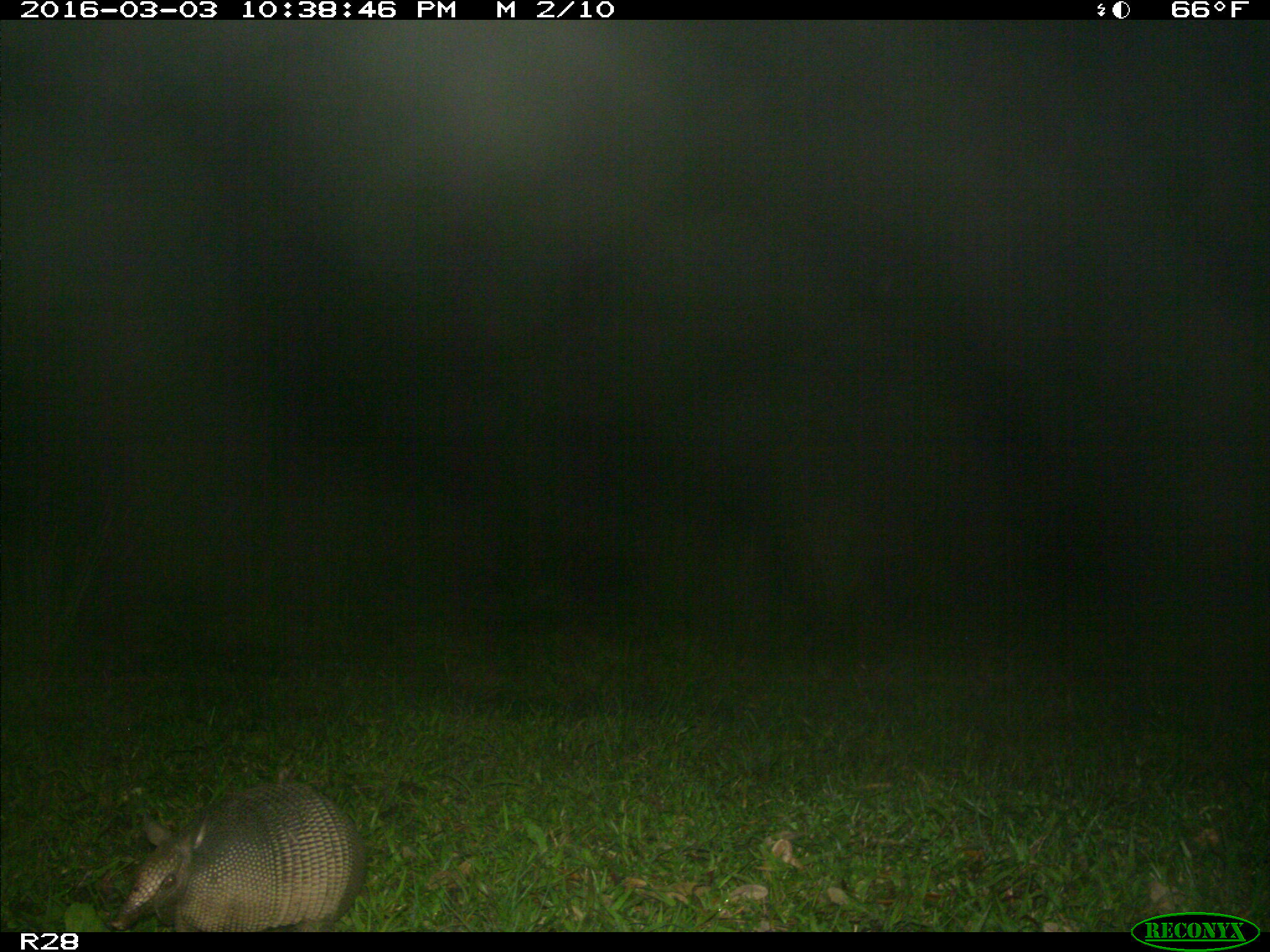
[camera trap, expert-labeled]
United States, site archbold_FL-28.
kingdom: Animalia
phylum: Chordata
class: Mammalia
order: Cingulata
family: Dasypodidae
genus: Dasypus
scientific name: Dasypus novemcinctus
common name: nine-banded armadillo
Dasypus novemcinctus (nine-banded armadillo).